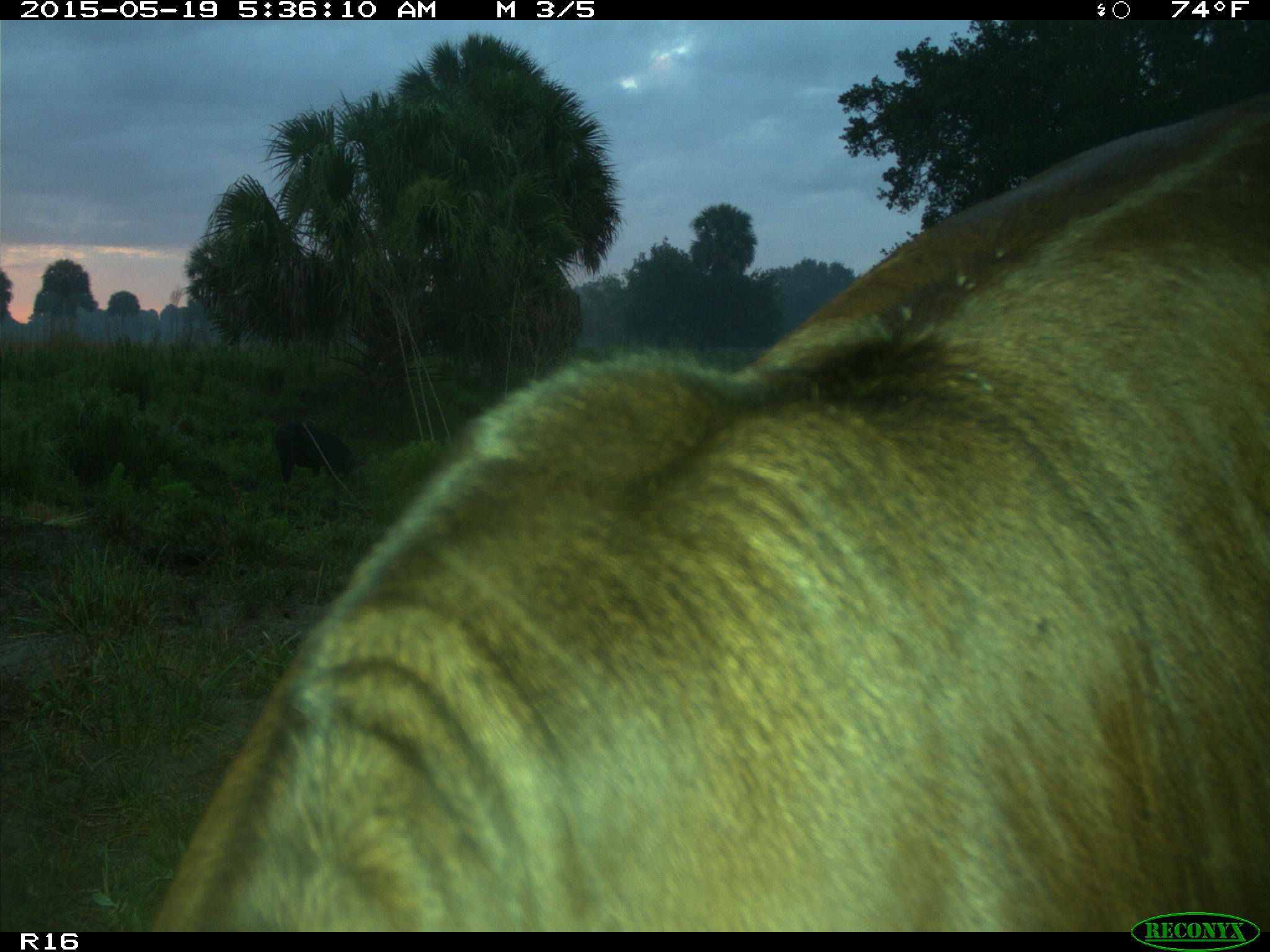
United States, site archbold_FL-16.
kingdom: Animalia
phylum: Chordata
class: Mammalia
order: Artiodactyla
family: Suidae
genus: Sus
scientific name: Sus scrofa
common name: wild boar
Sus scrofa (wild boar).